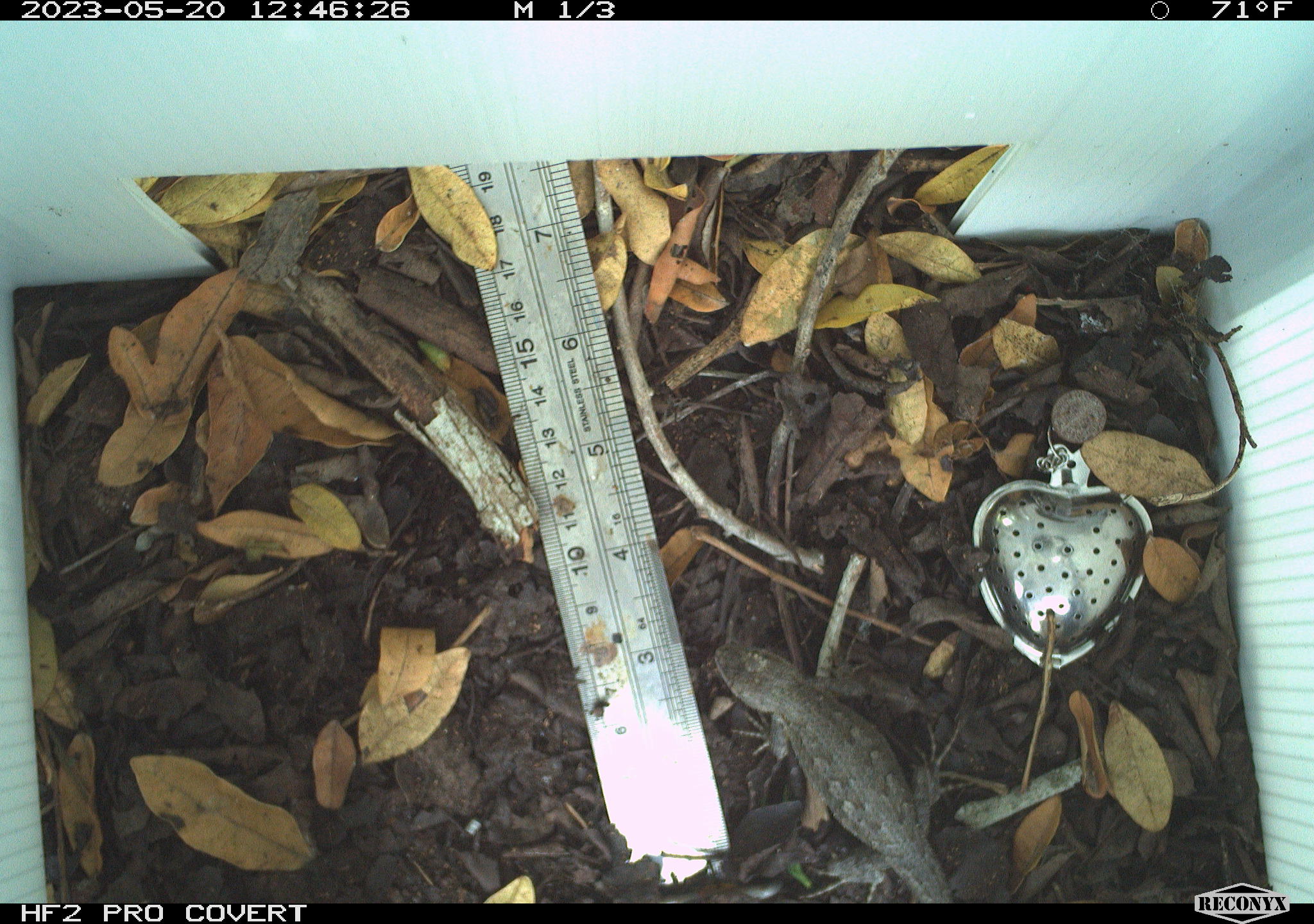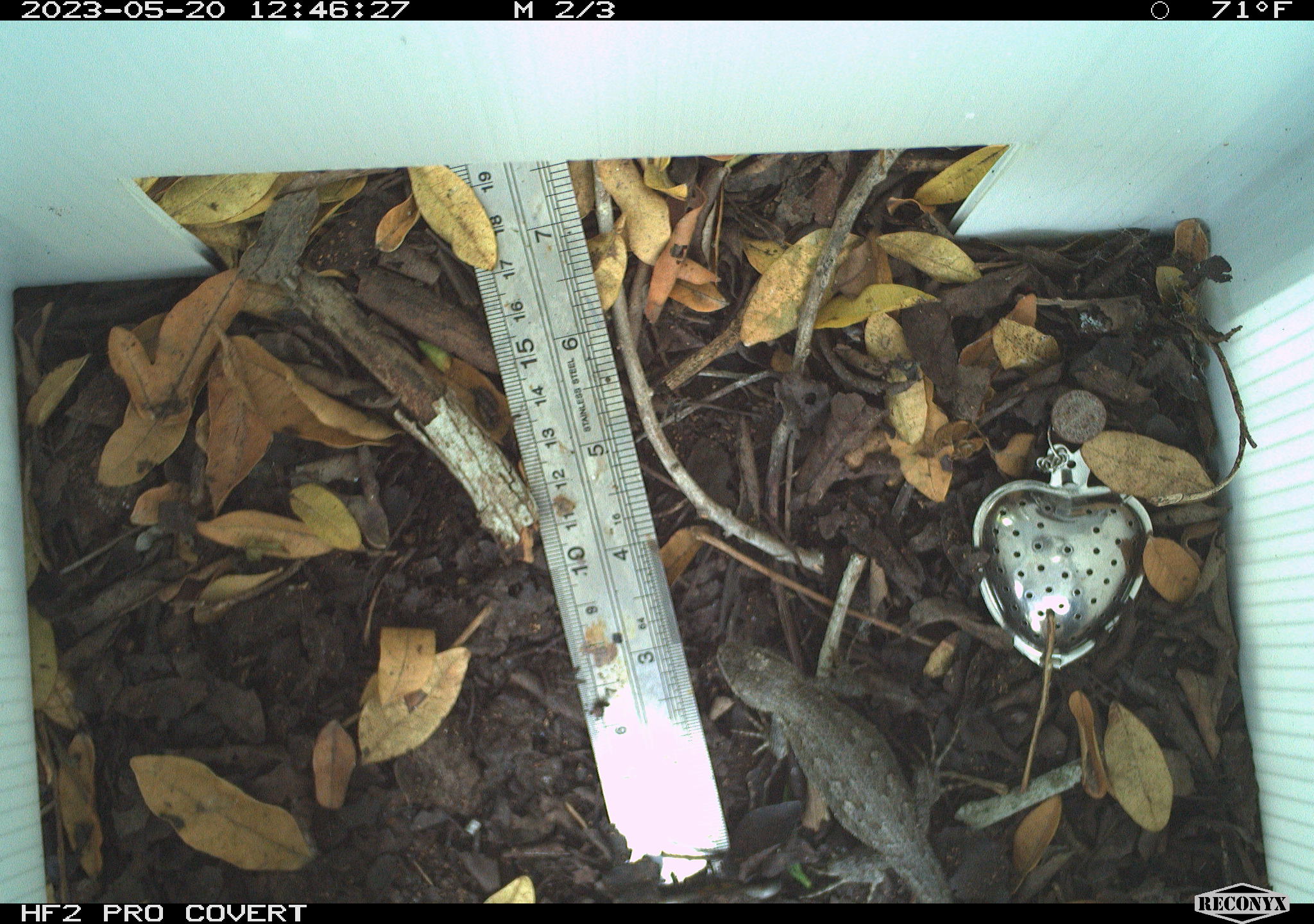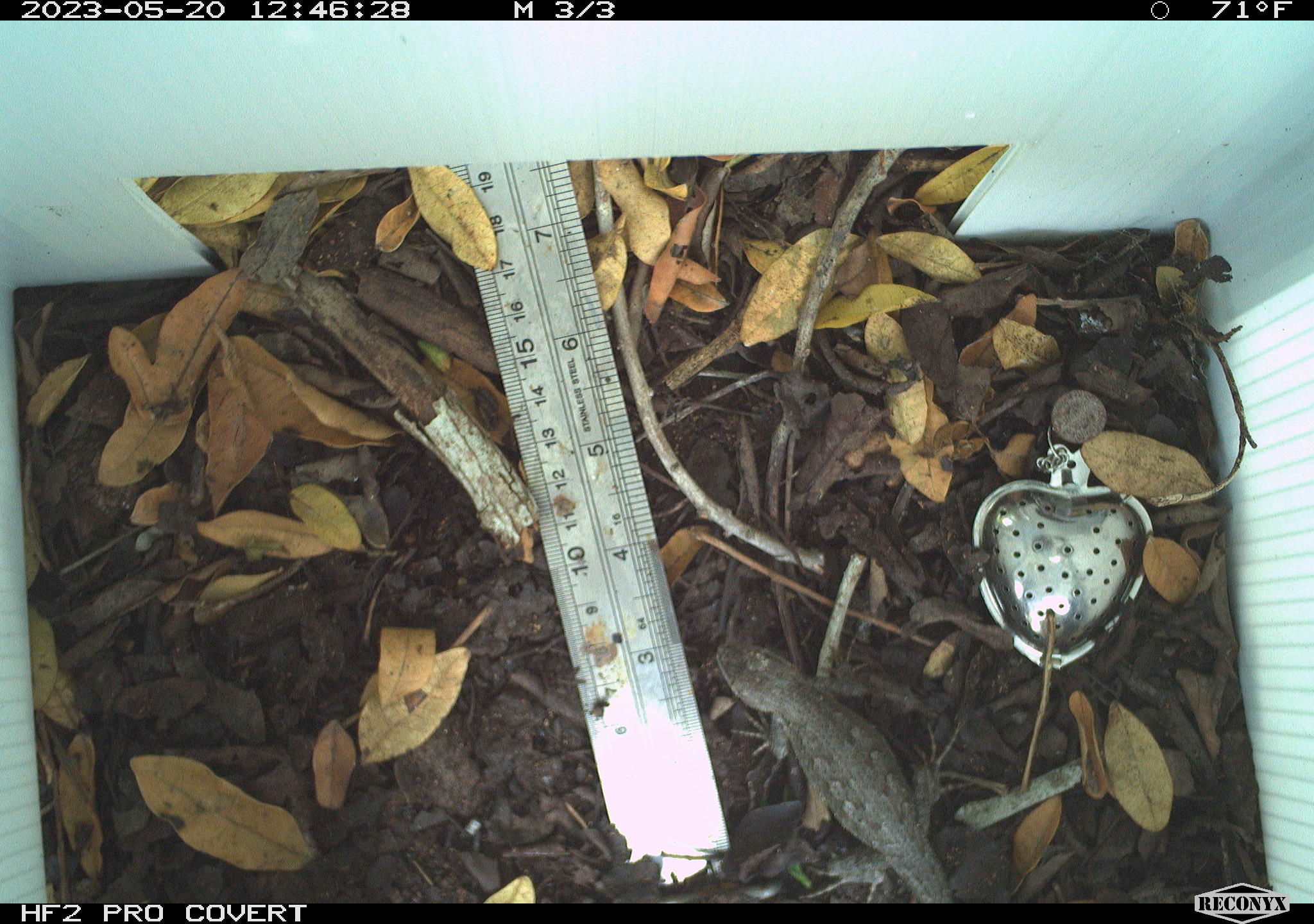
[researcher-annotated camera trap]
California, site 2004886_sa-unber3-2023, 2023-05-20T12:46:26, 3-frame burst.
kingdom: Animalia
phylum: Chordata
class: Reptilia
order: Squamata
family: Phrynosomatidae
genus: Sceloporus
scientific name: Sceloporus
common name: spiny lizards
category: sceloporus species